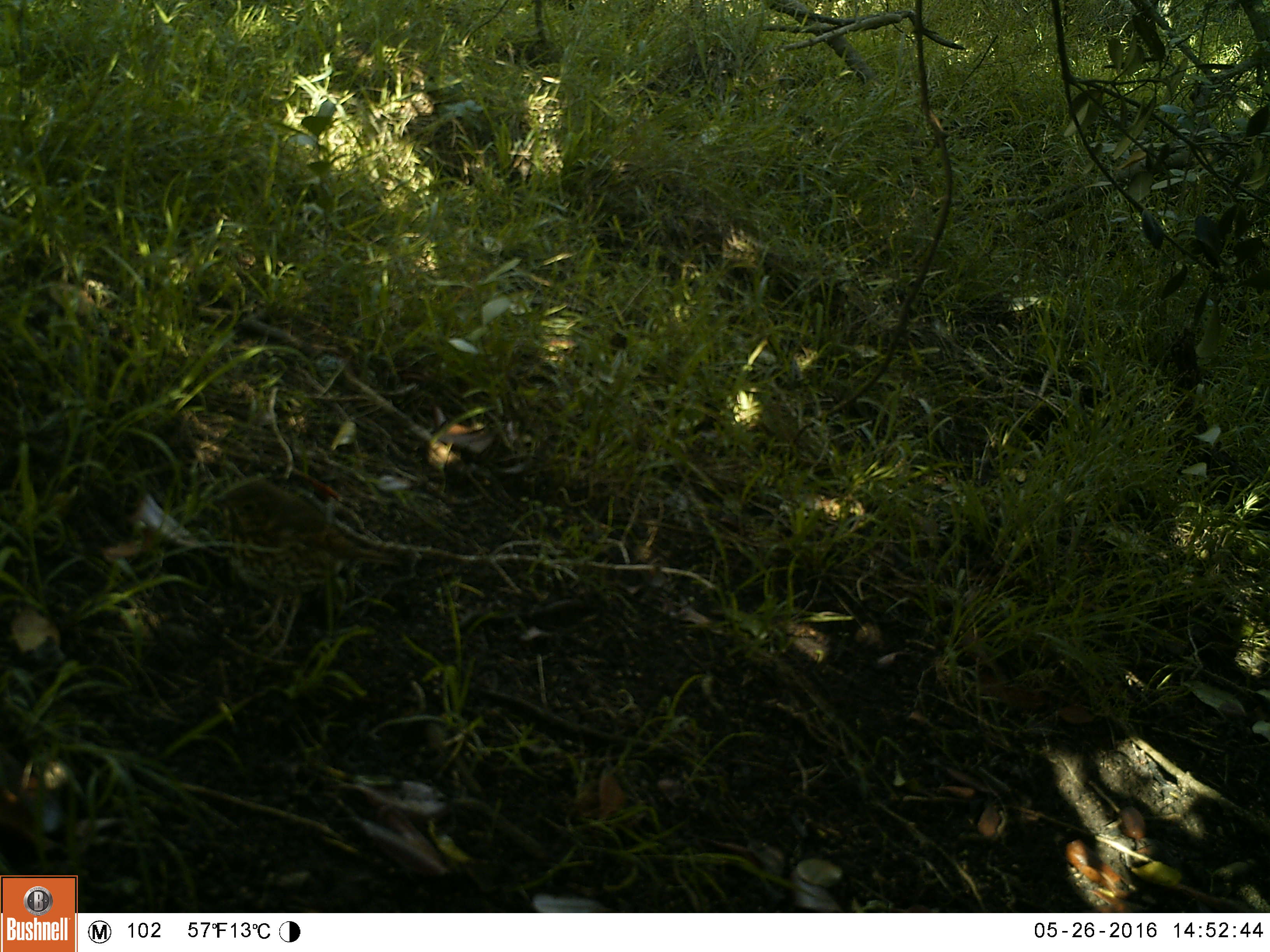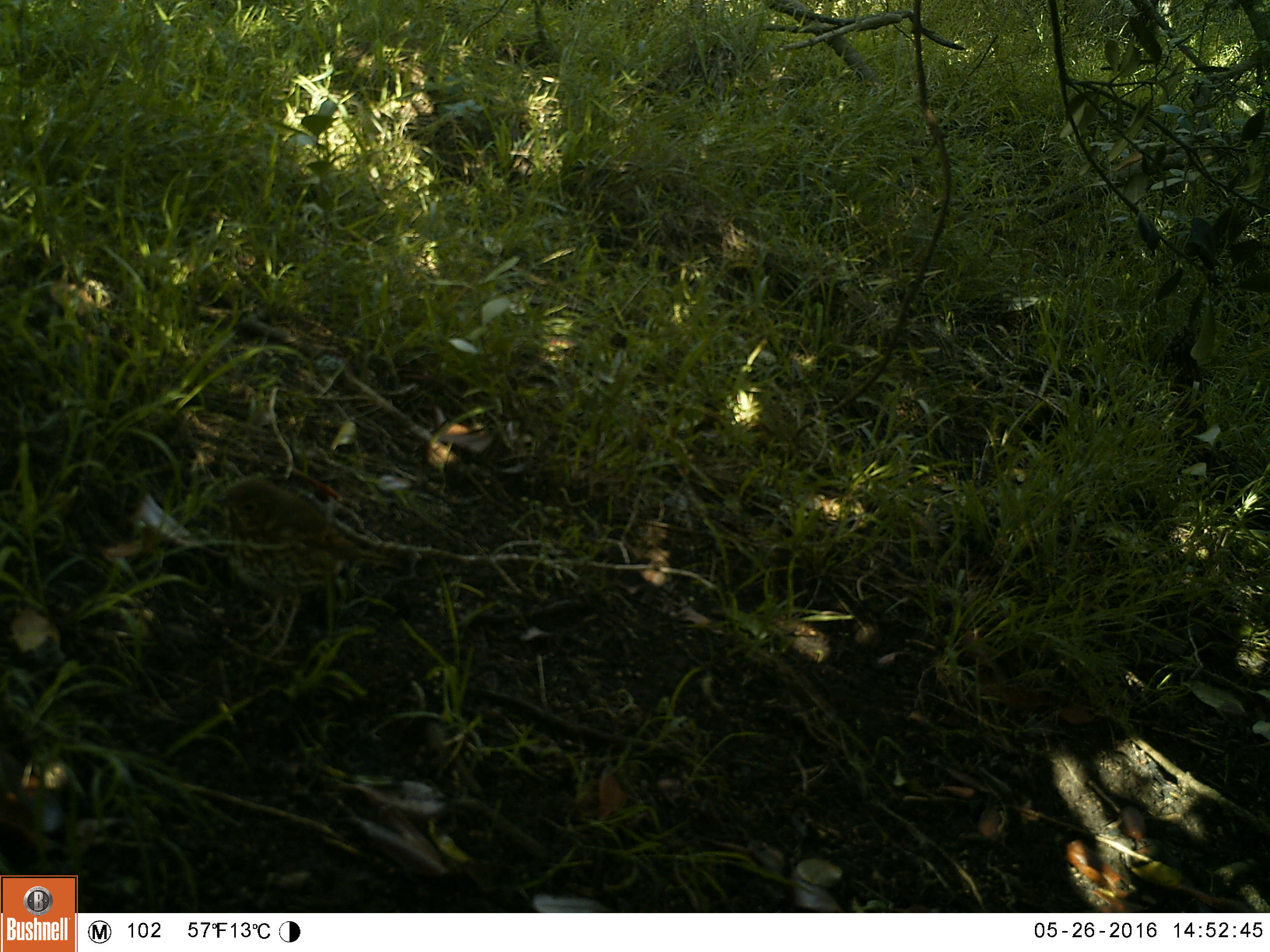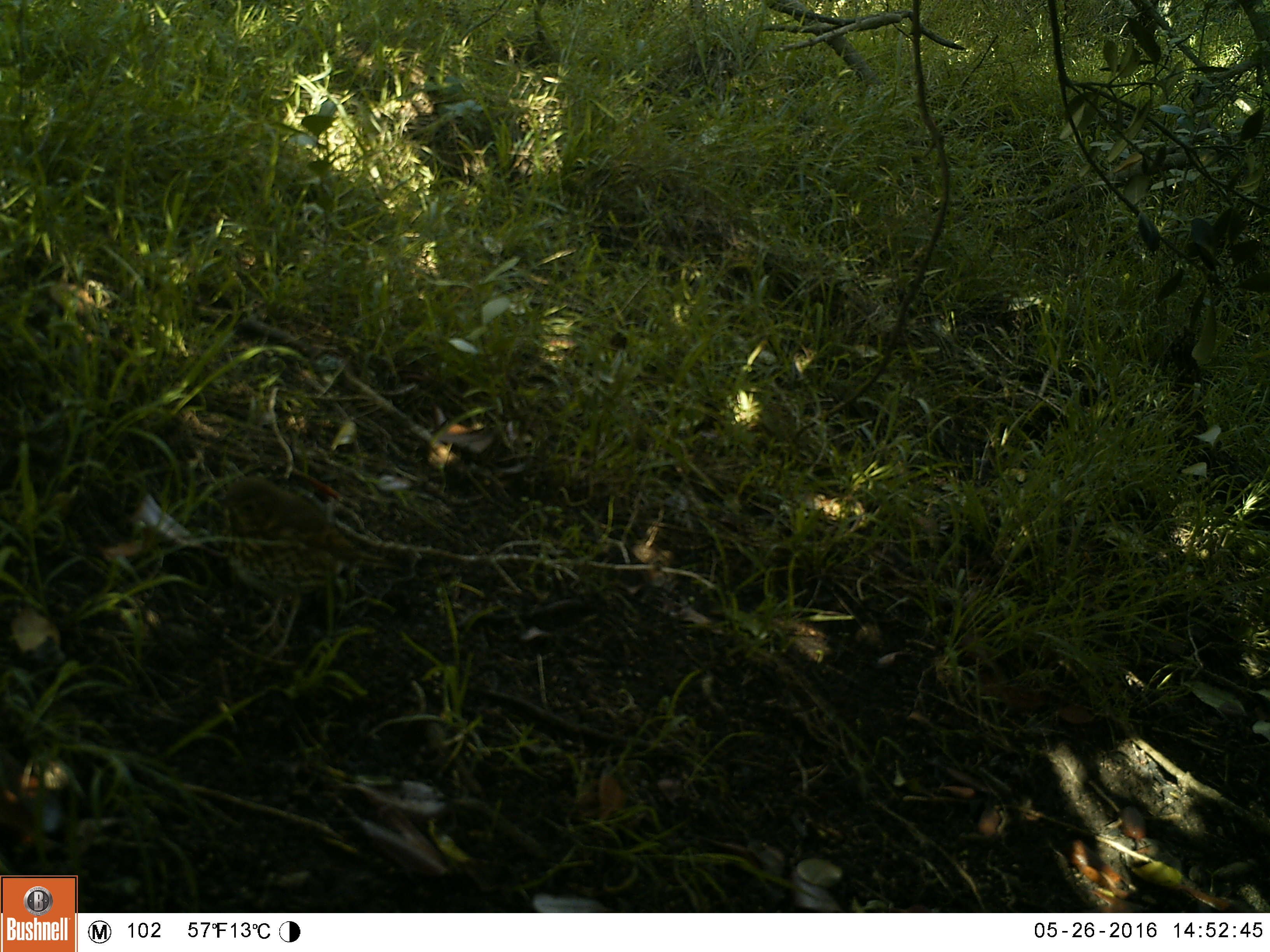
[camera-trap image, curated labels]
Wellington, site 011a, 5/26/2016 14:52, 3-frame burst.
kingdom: Animalia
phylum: Chordata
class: Aves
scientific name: Aves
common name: bird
Bird (Aves).